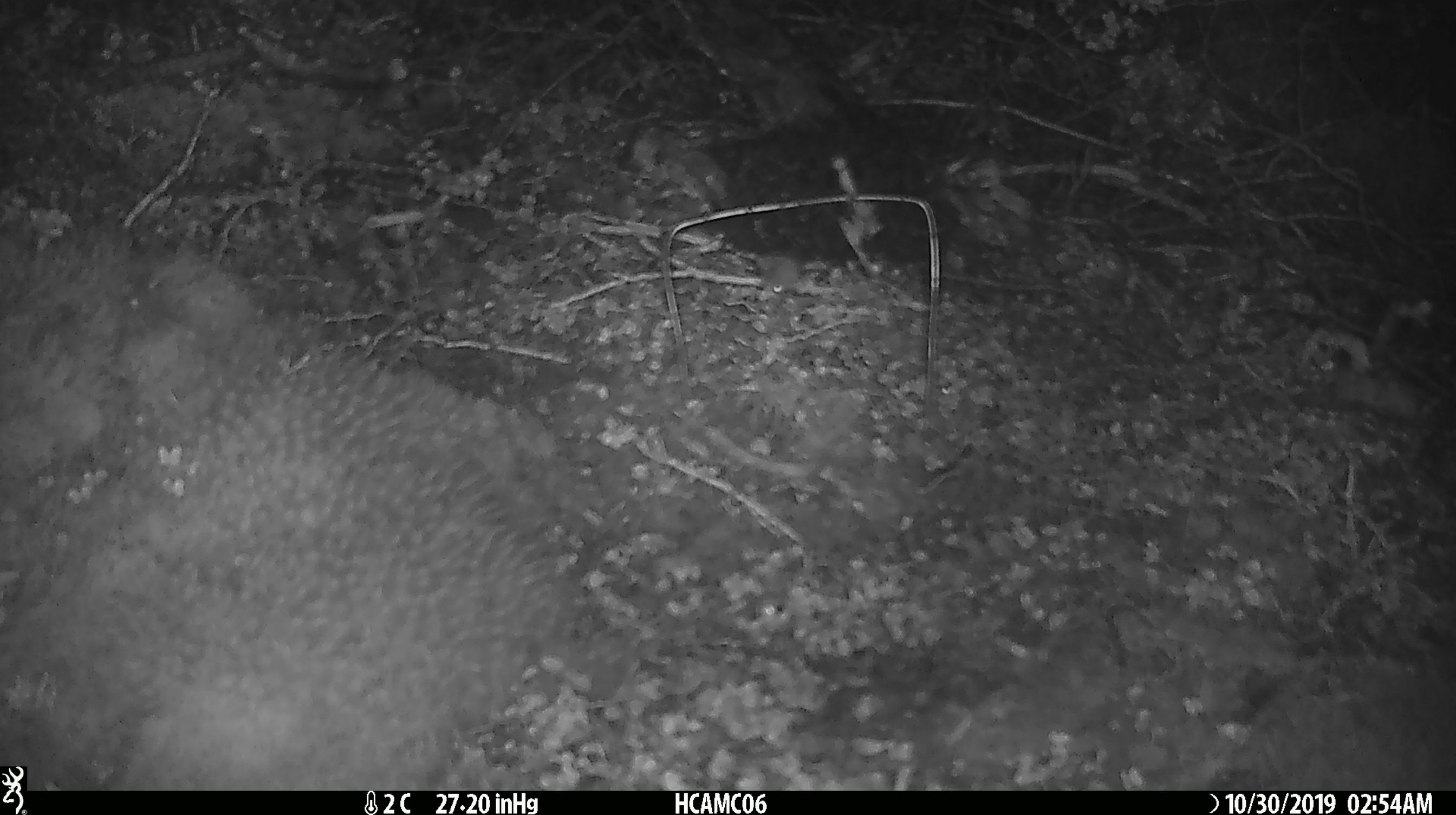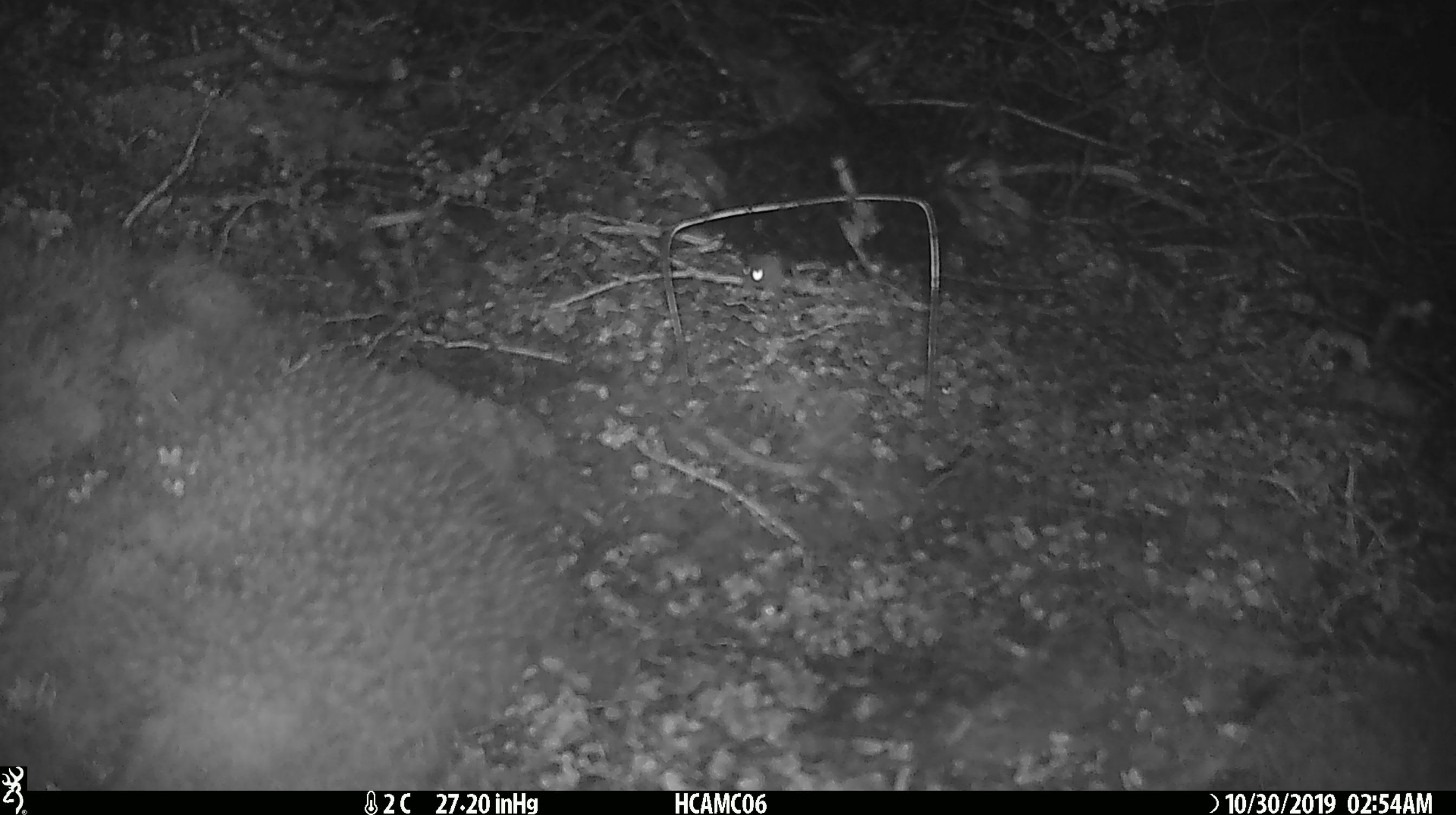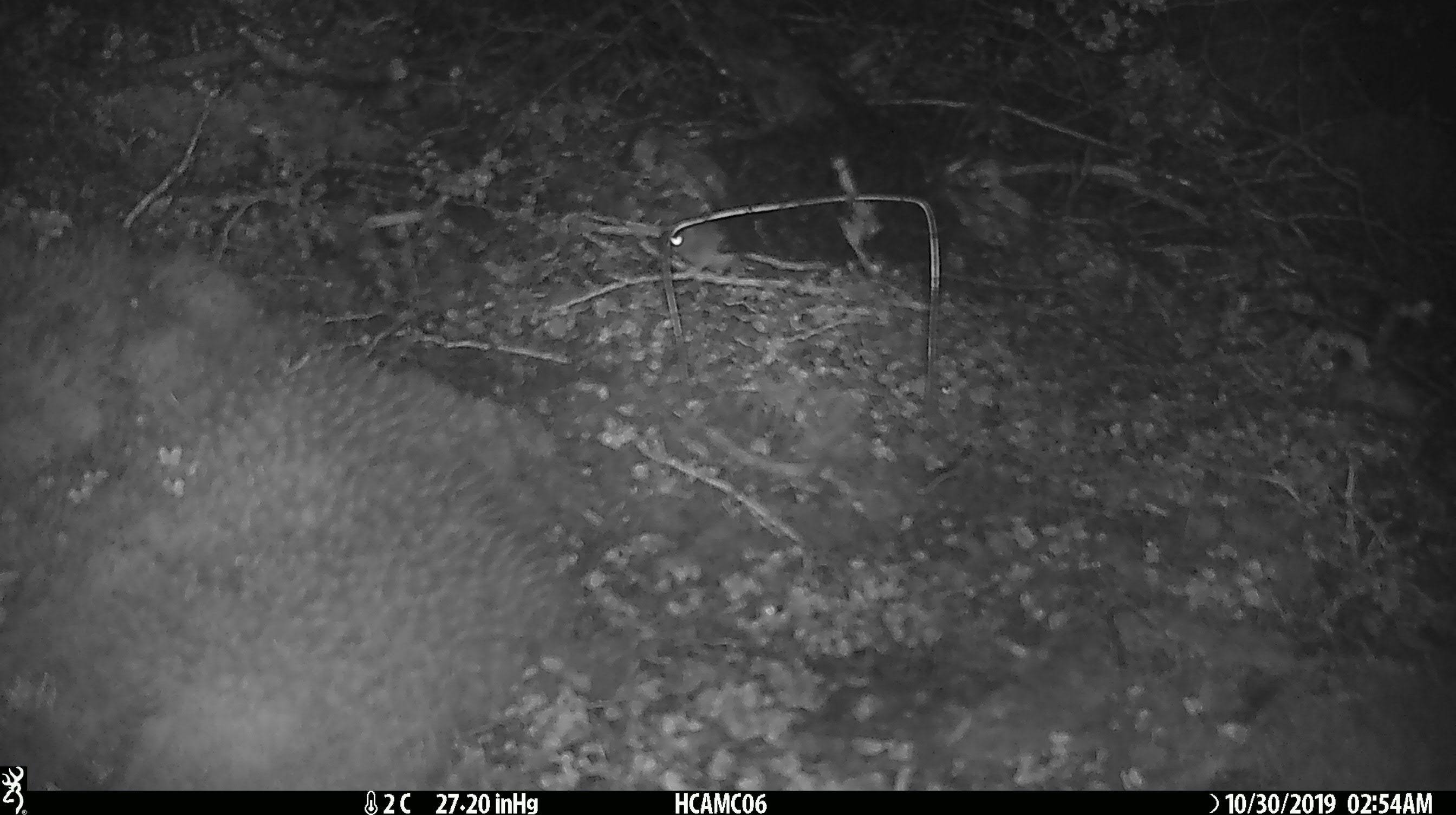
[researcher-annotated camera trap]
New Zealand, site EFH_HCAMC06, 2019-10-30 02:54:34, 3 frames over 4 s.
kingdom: Animalia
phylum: Chordata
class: Mammalia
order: Rodentia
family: Muridae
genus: Mus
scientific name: Mus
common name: mouse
Mouse (Mus).